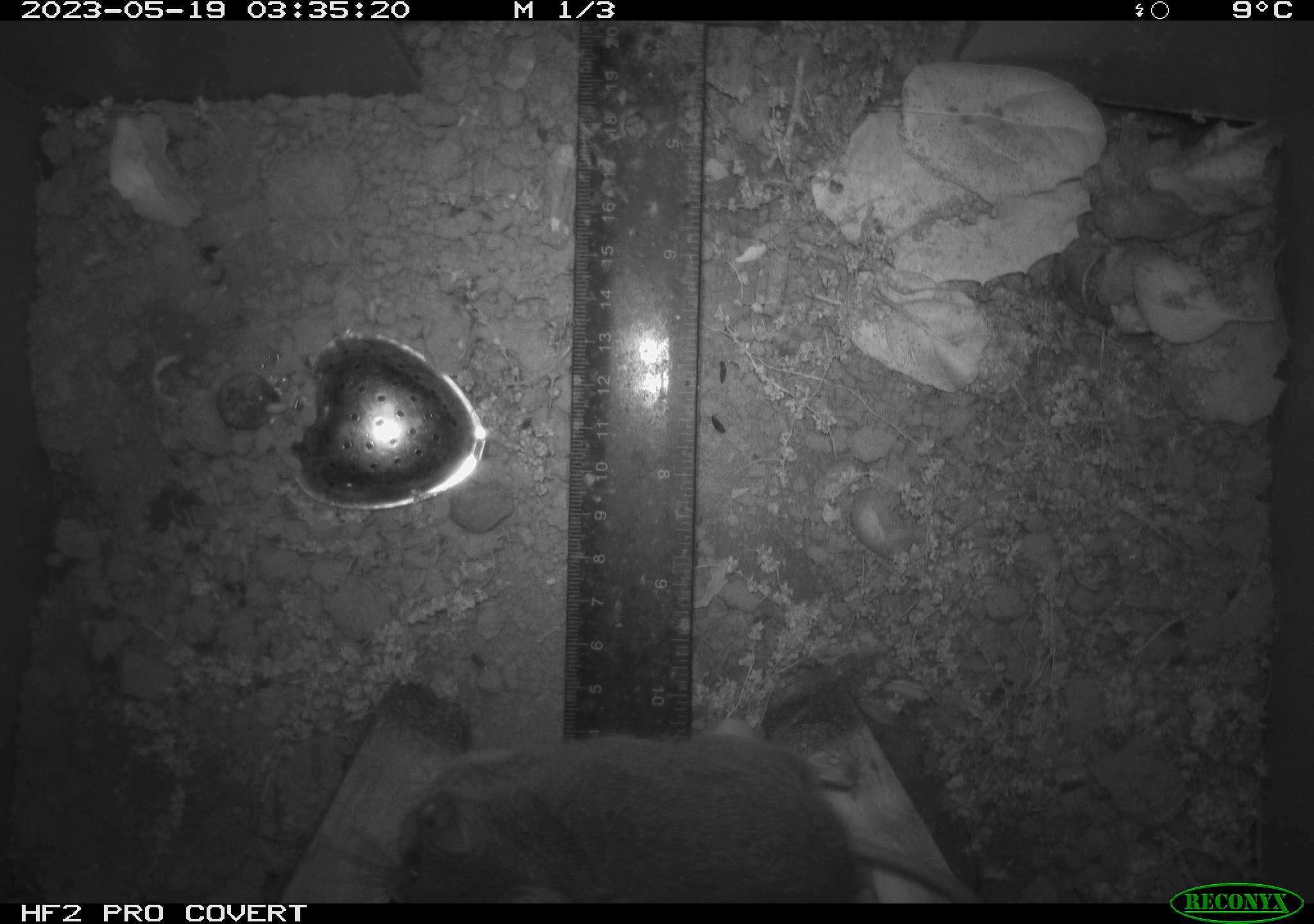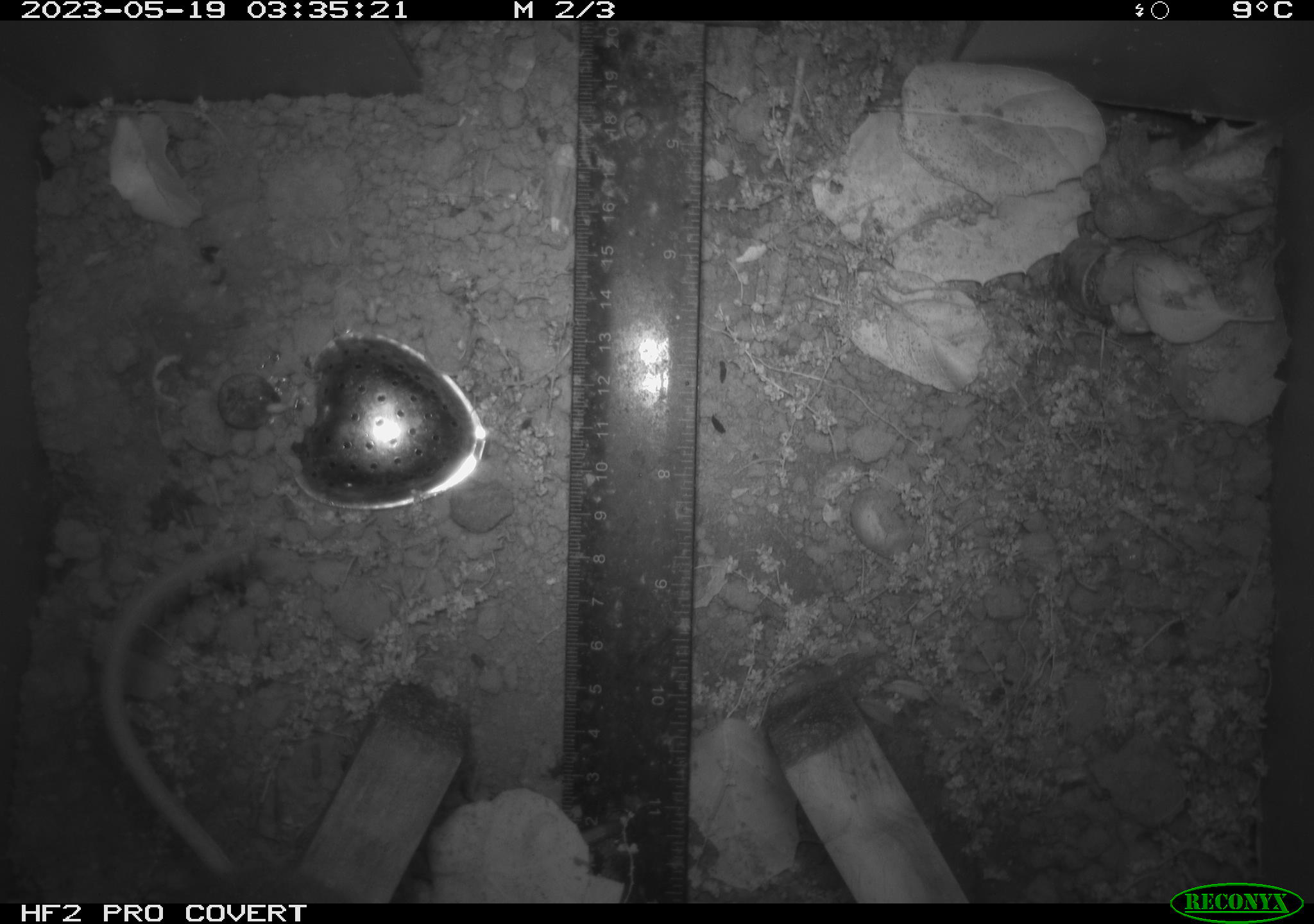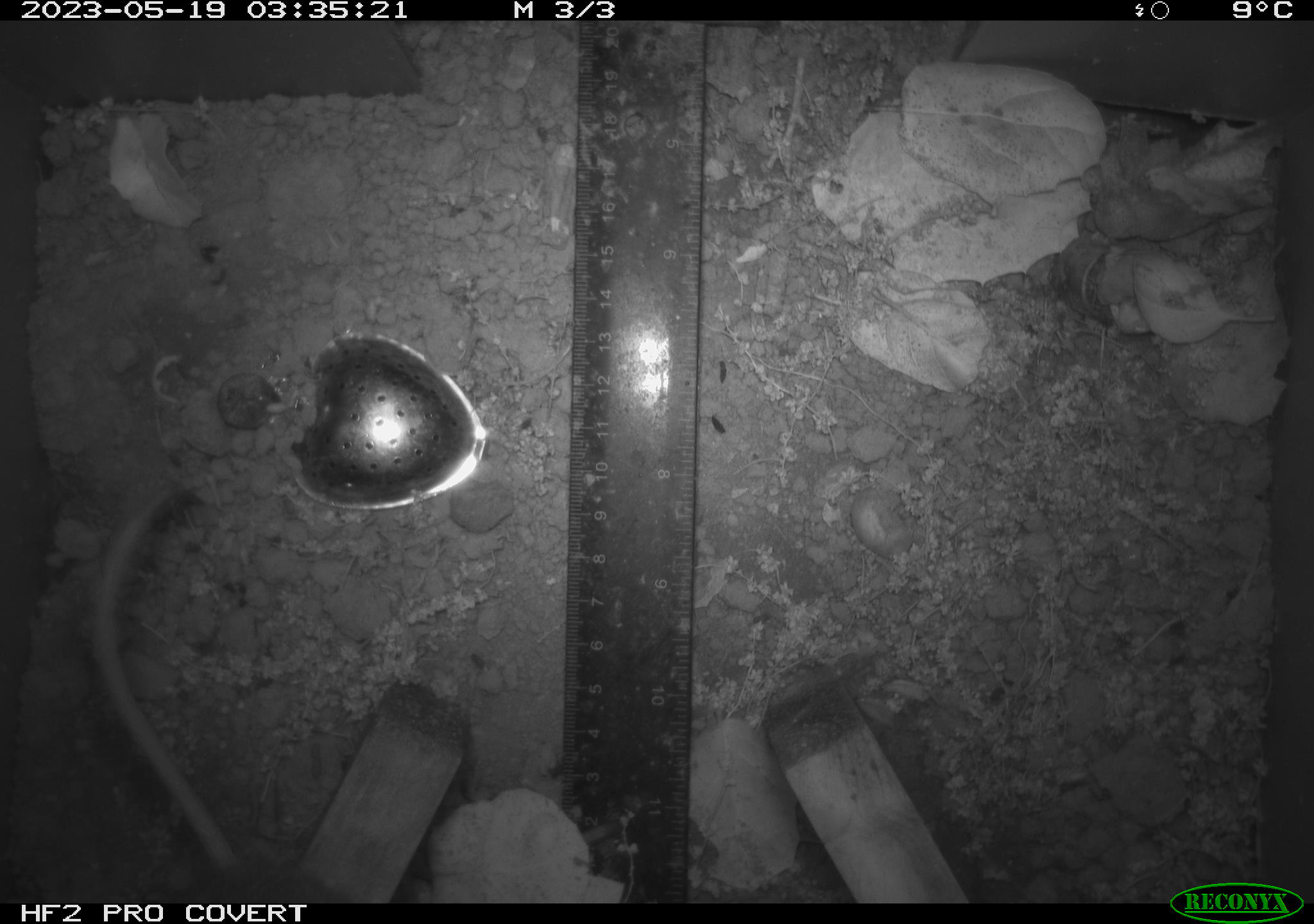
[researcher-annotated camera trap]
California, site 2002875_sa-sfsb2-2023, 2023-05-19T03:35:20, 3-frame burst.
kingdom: Animalia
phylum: Chordata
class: Mammalia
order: Rodentia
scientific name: Rodentia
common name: mouse species